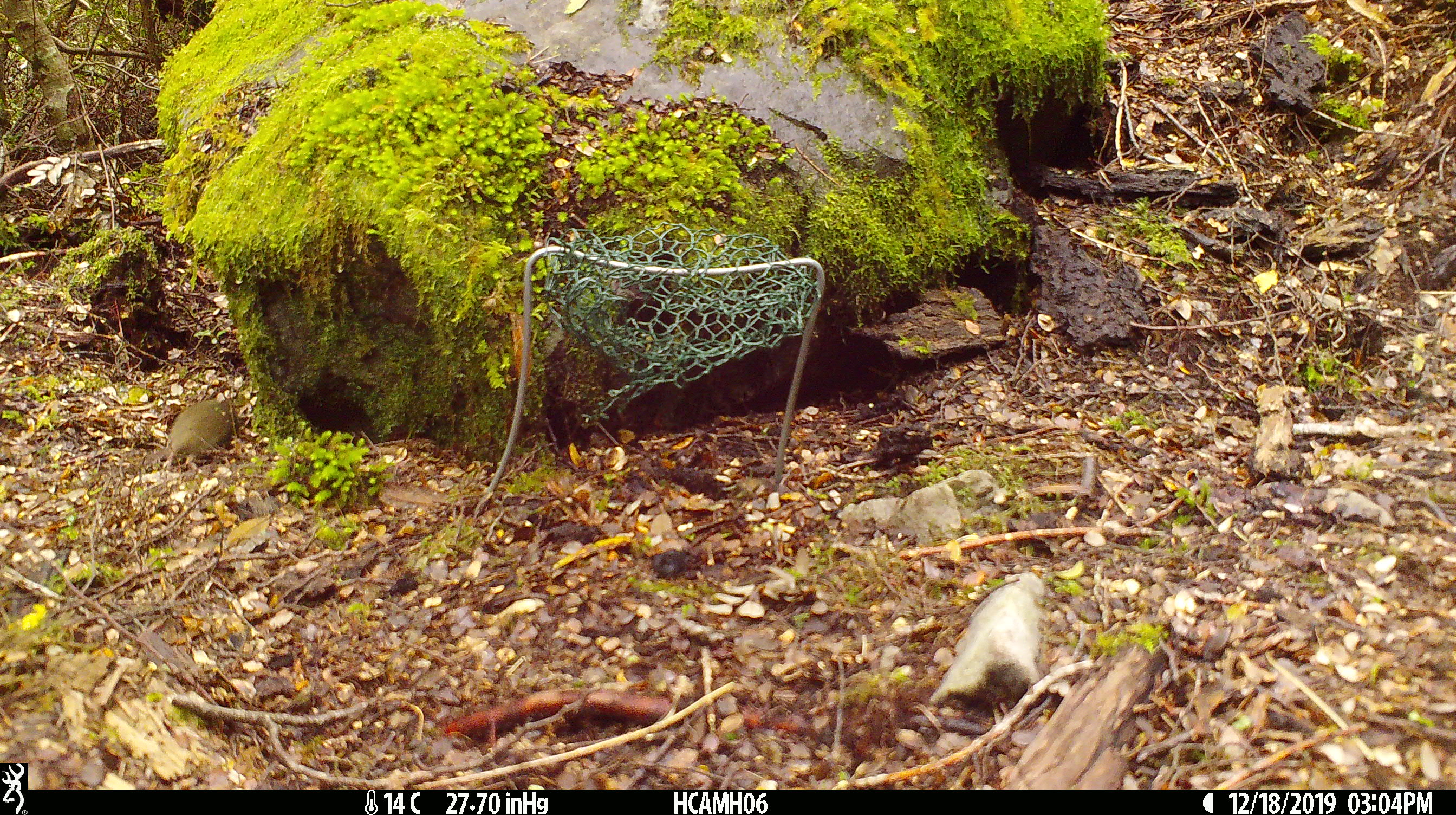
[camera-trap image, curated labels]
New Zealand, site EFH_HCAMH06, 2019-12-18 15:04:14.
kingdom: Animalia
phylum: Chordata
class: Mammalia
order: Rodentia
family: Muridae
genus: Mus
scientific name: Mus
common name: mouse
Mouse (Mus).